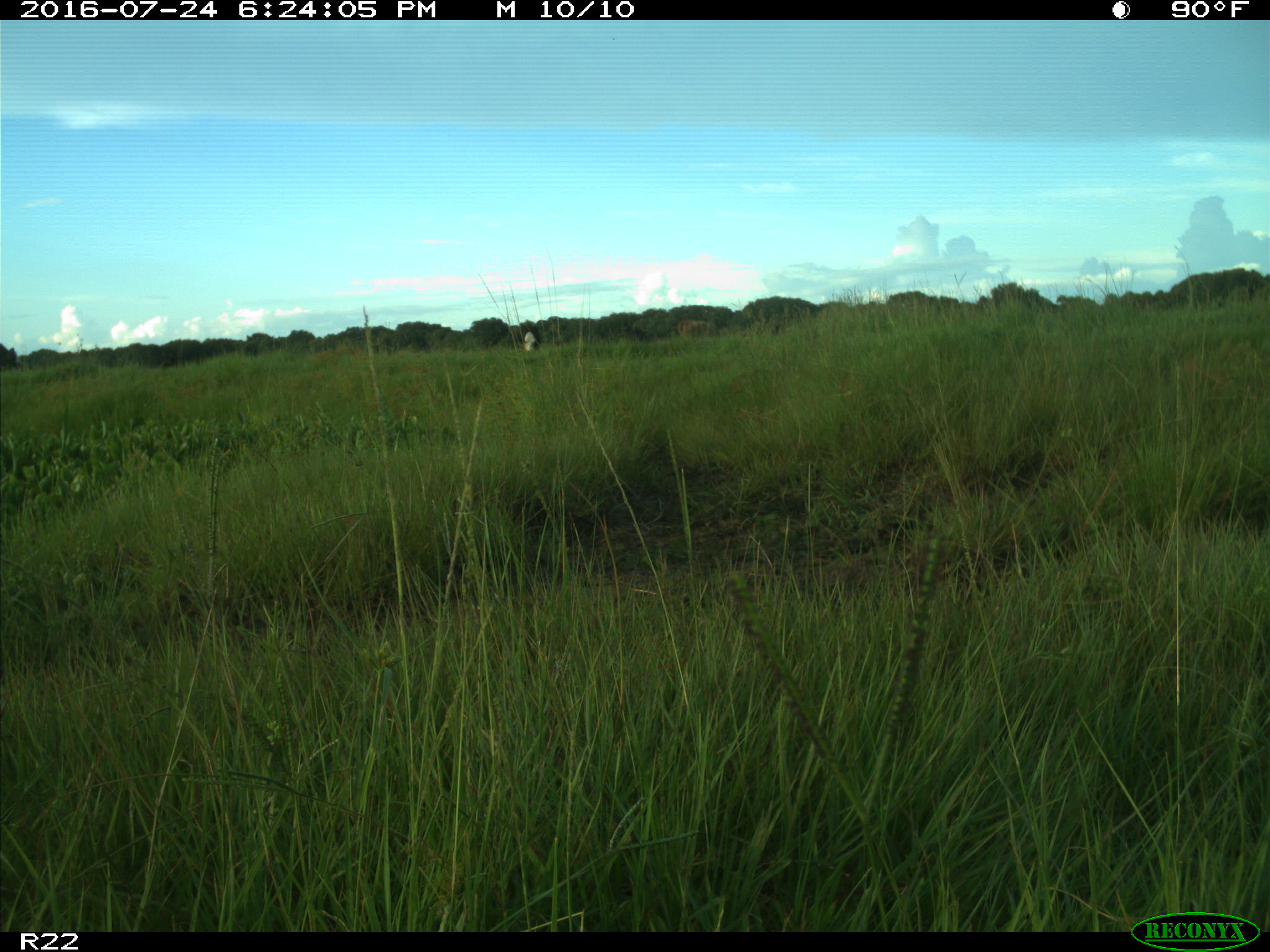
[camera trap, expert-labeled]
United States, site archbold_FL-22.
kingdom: Animalia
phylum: Chordata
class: Mammalia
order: Artiodactyla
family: Bovidae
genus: Bos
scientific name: Bos taurus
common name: domestic cow